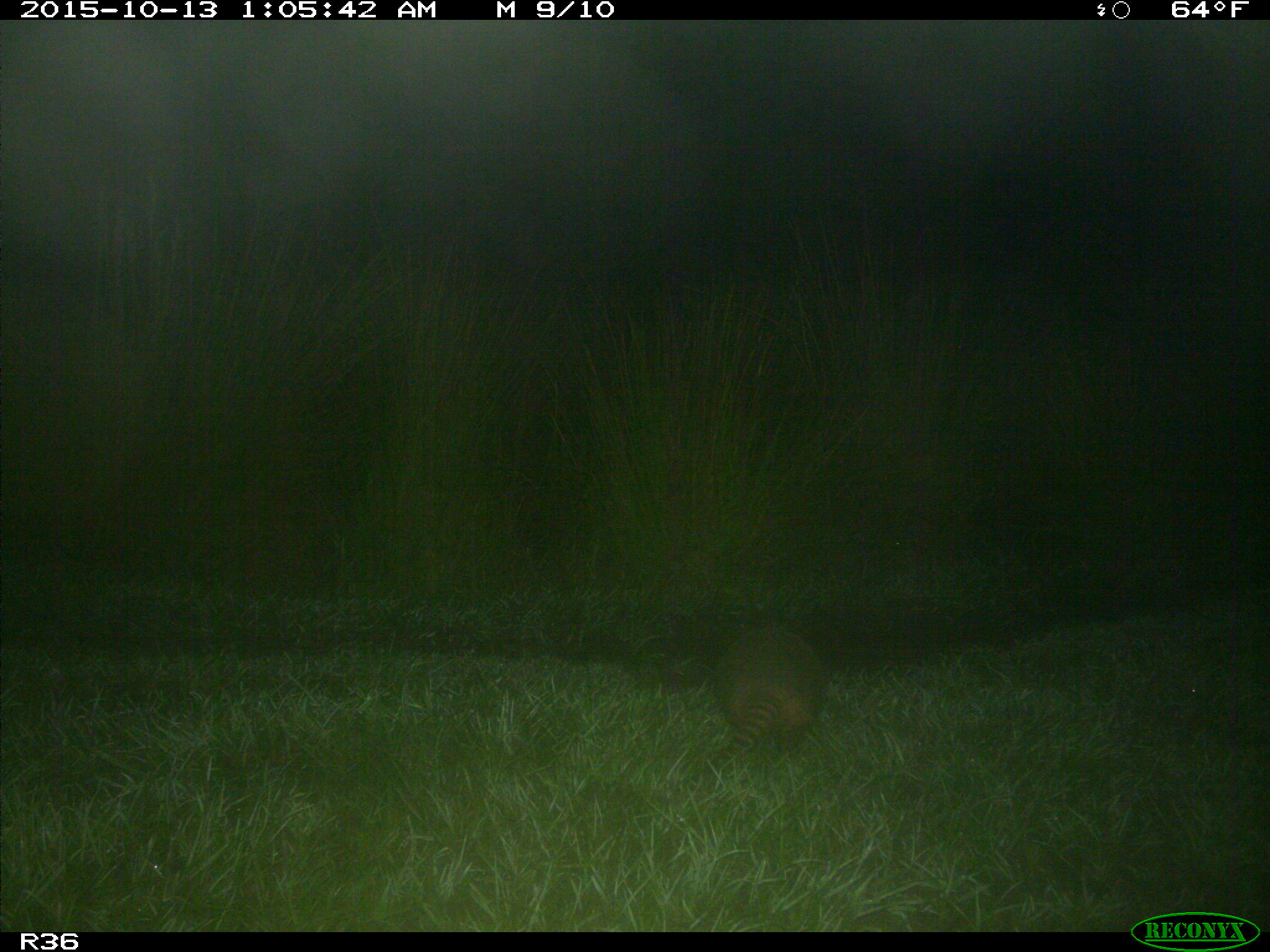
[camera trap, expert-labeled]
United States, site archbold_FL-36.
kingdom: Animalia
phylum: Chordata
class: Mammalia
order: Cingulata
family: Dasypodidae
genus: Dasypus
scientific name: Dasypus novemcinctus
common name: nine-banded armadillo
Dasypus novemcinctus (nine-banded armadillo).